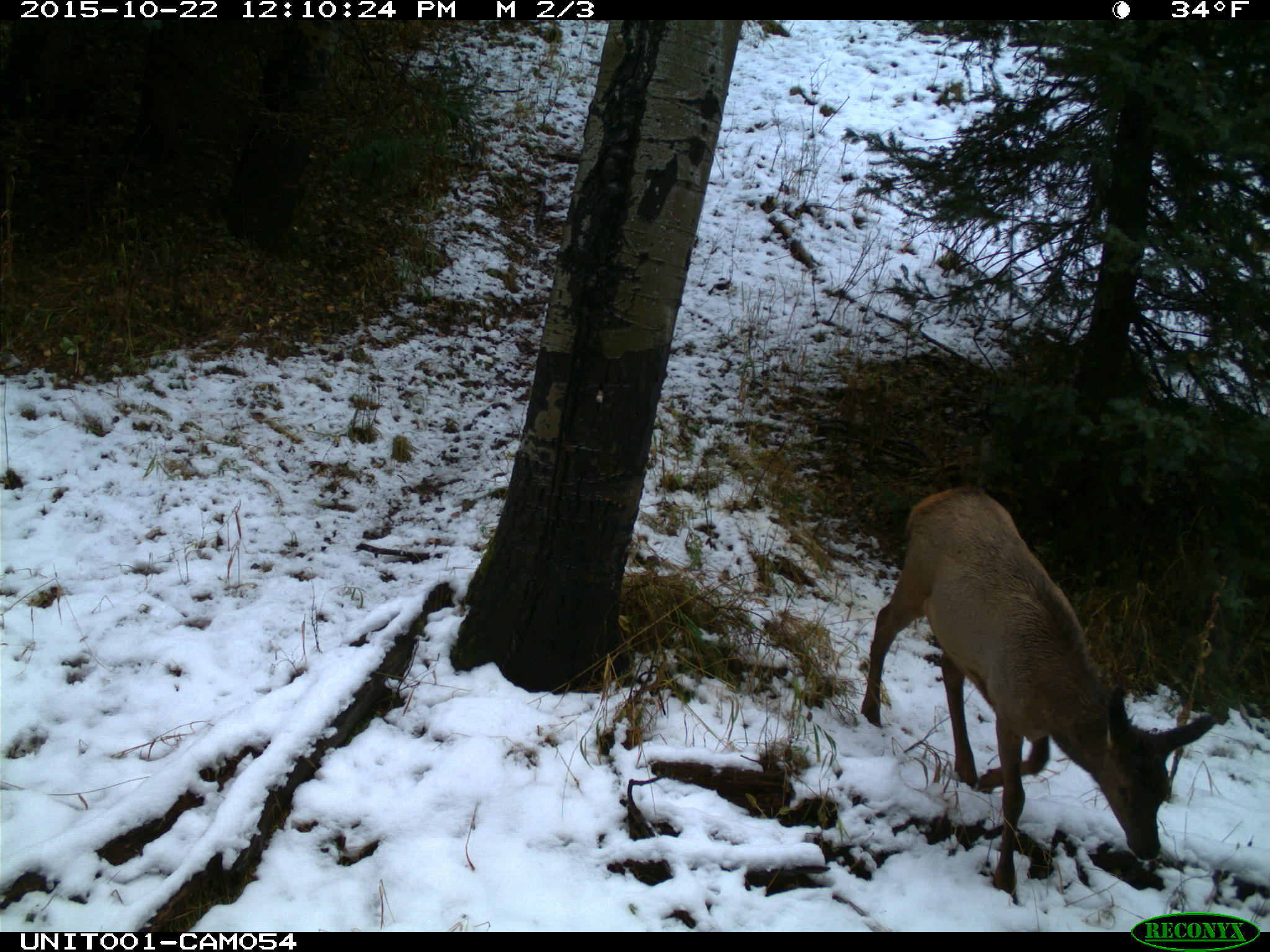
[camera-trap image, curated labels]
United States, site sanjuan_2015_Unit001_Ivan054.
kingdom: Animalia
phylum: Chordata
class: Mammalia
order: Artiodactyla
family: Cervidae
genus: Cervus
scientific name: Cervus elaphus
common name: red deer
Cervus elaphus (red deer).